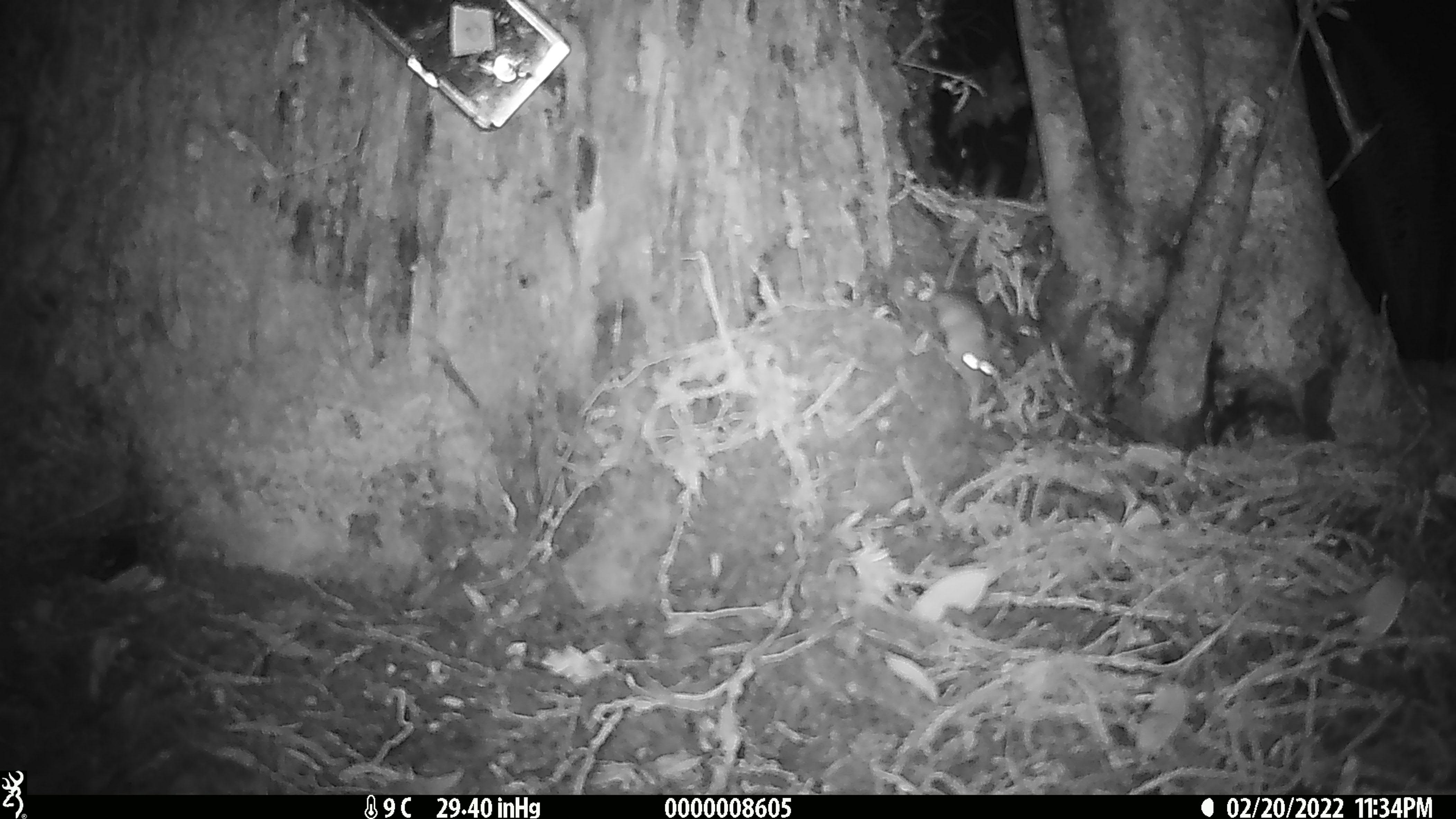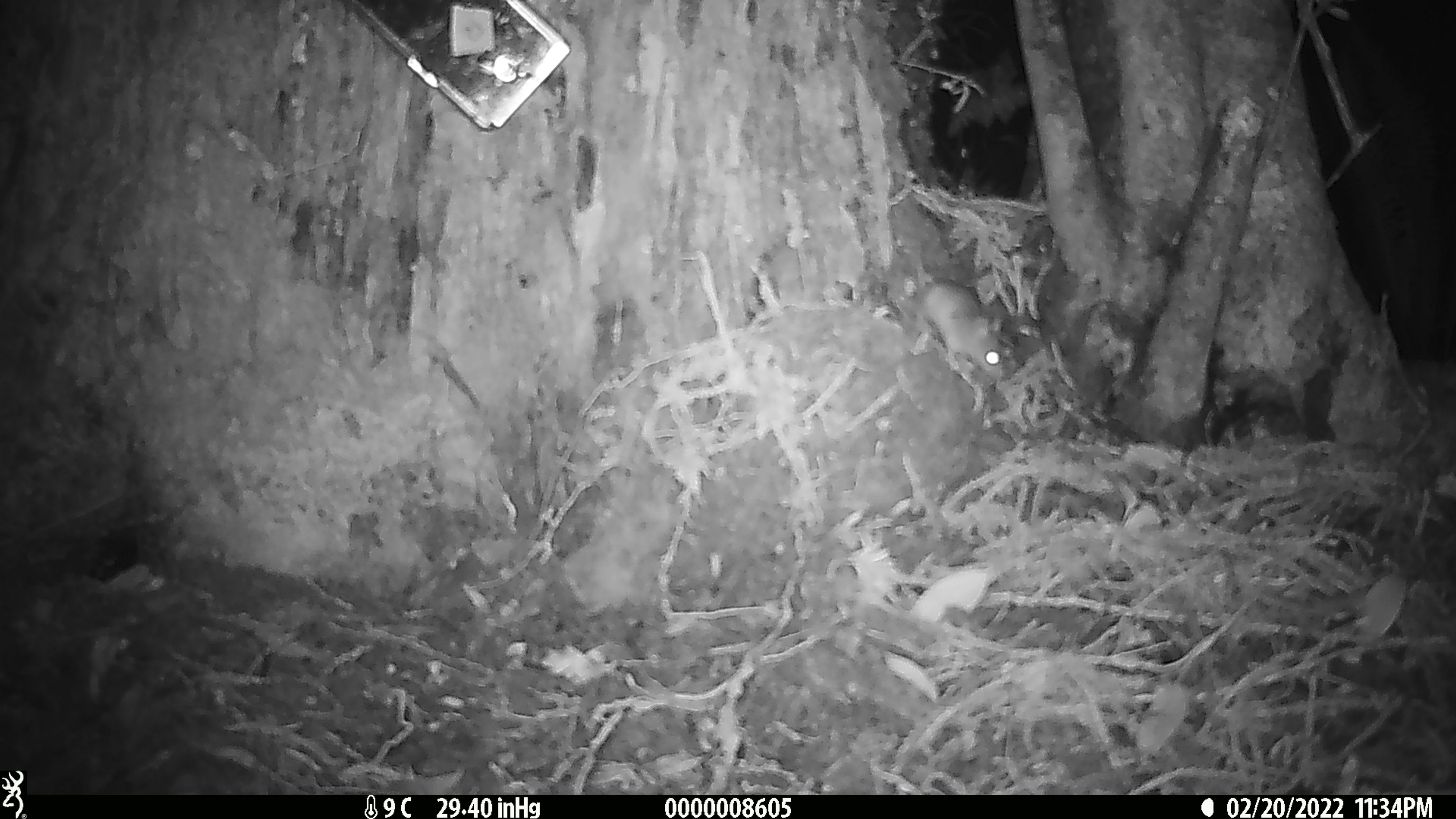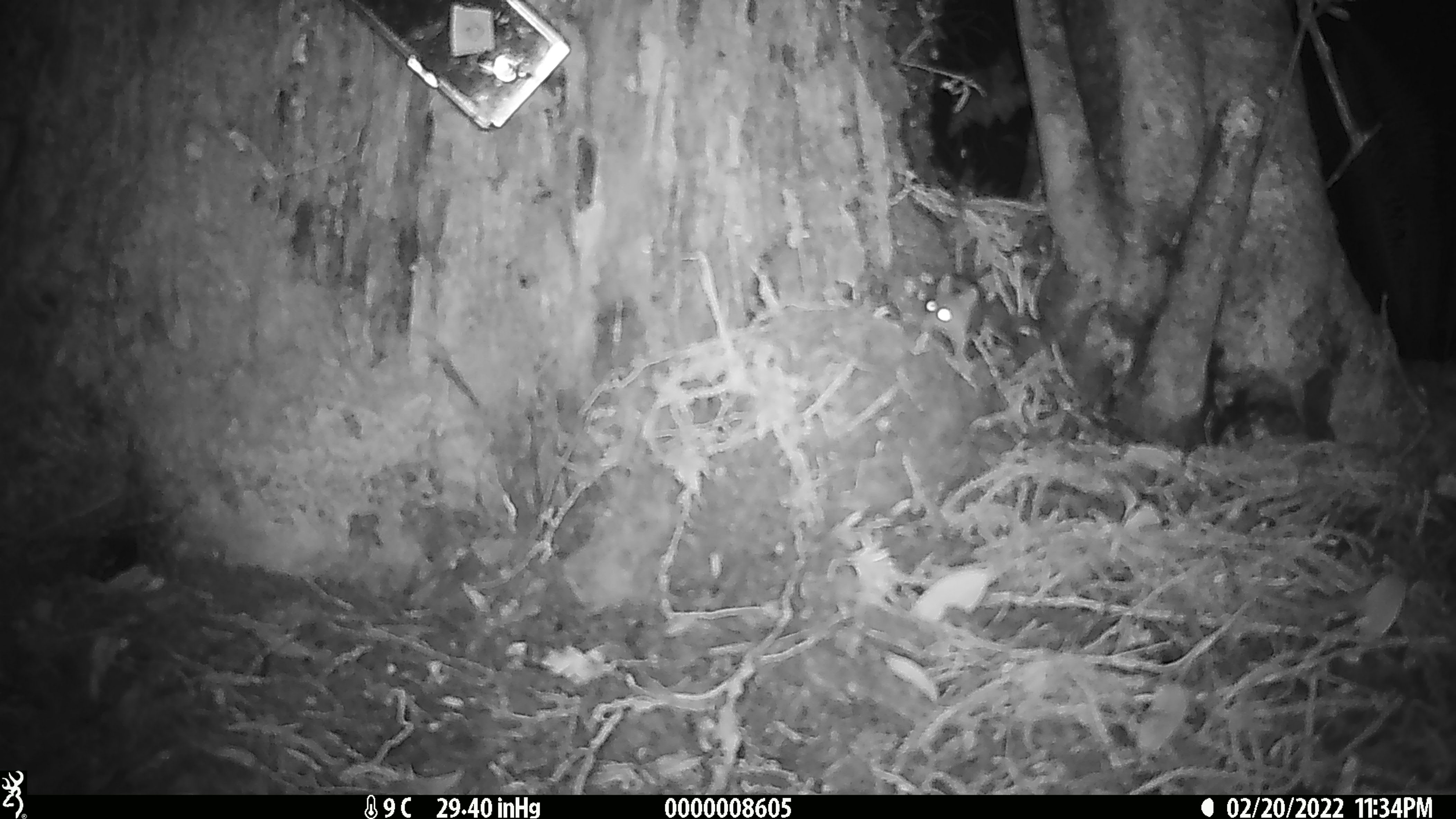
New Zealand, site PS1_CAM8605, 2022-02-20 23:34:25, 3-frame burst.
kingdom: Animalia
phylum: Chordata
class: Mammalia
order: Rodentia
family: Muridae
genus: Mus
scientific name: Mus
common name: mouse